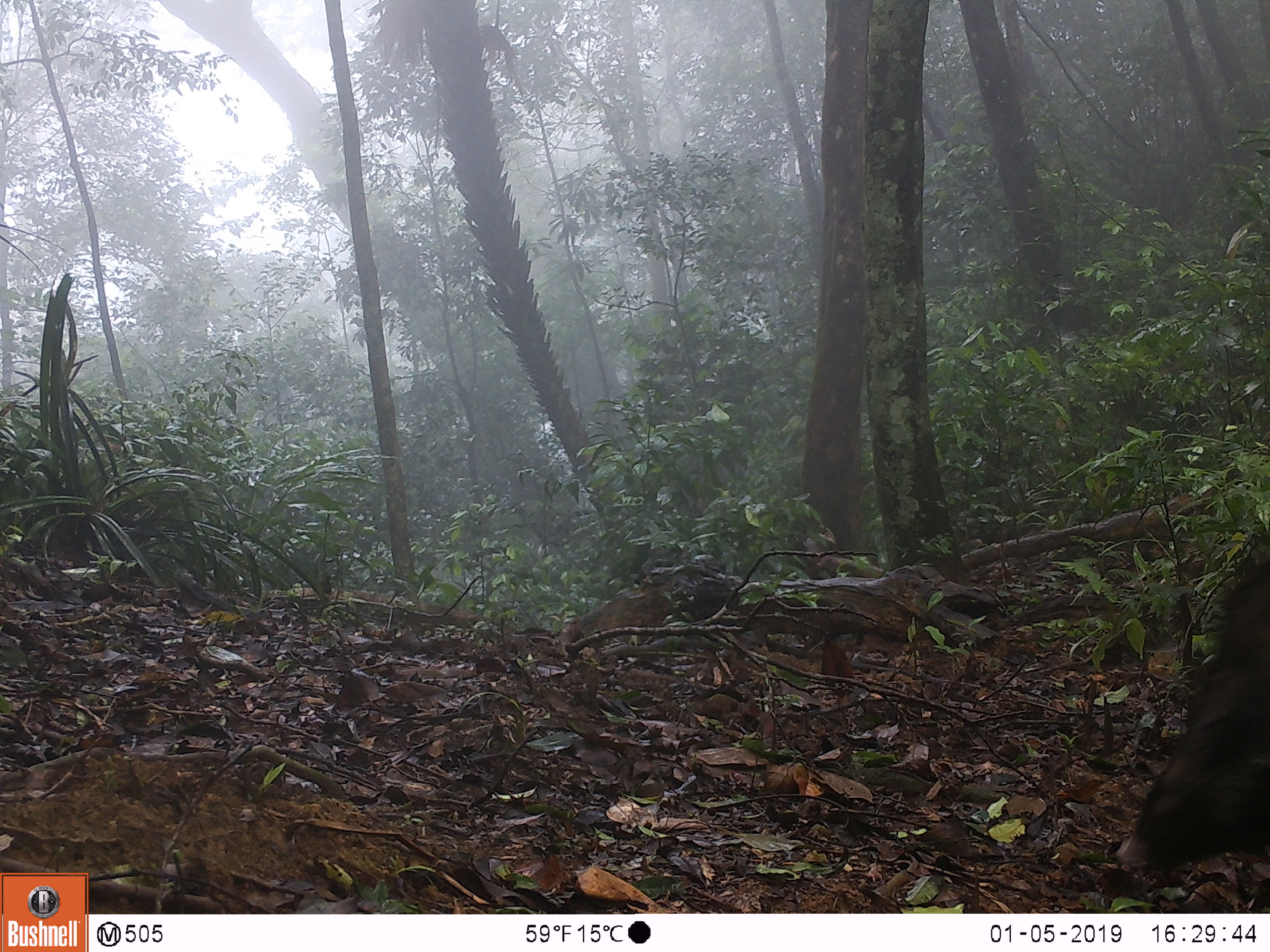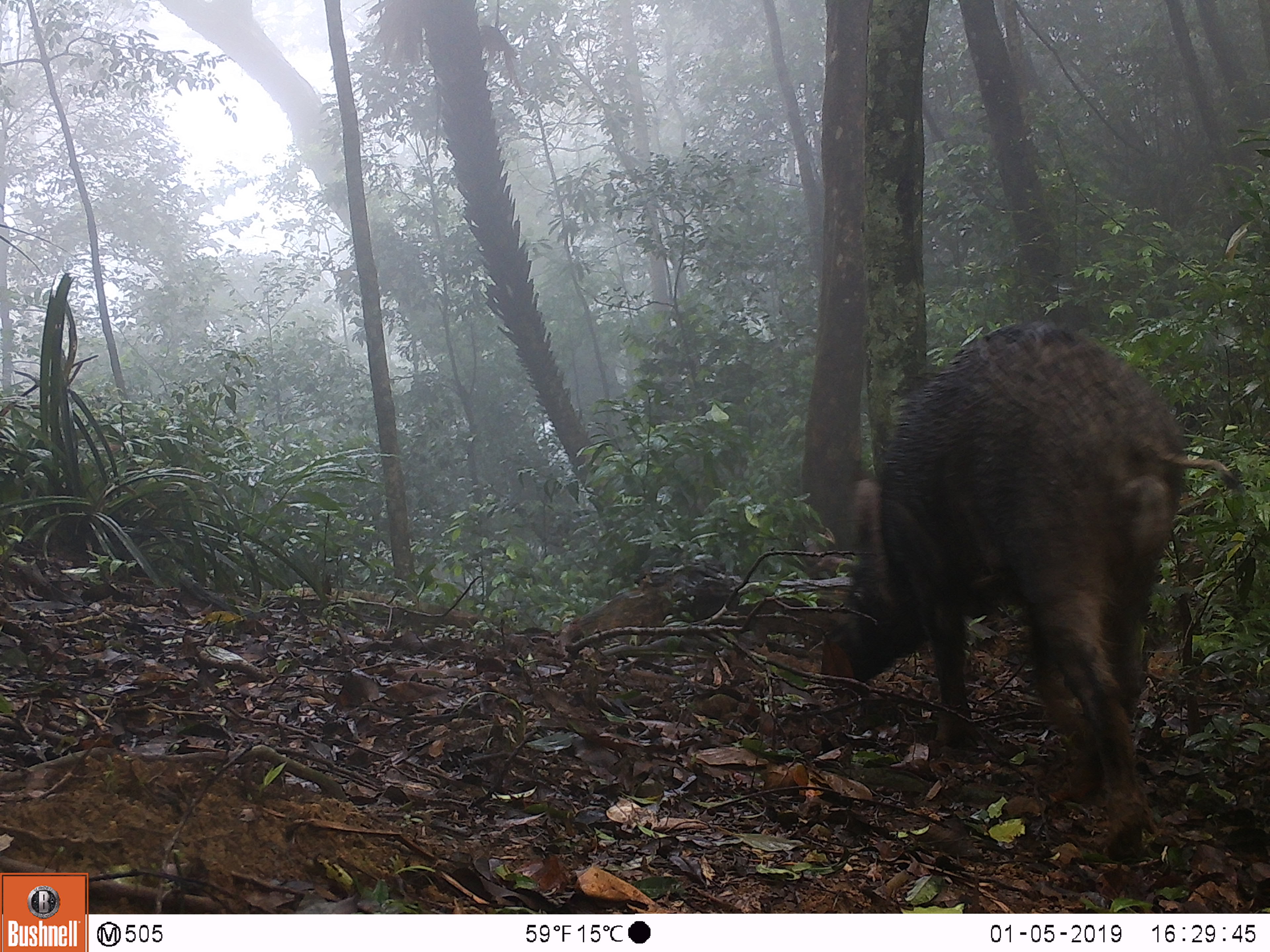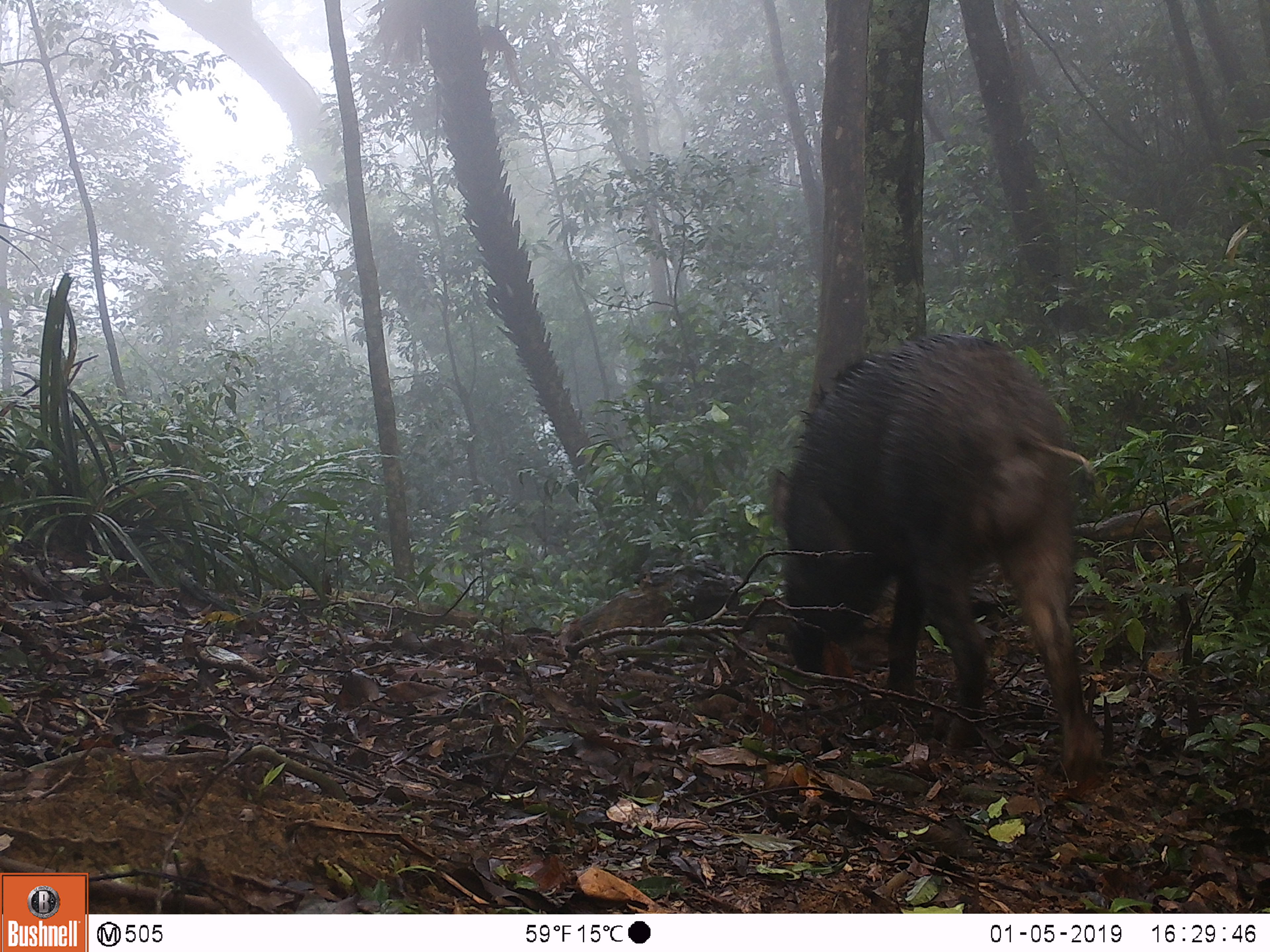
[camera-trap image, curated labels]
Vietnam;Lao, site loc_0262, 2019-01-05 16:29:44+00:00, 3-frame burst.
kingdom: Animalia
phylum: Chordata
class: Mammalia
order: Artiodactyla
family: Suidae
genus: Sus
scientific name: Sus scrofa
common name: eurasian wild pig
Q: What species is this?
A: Eurasian wild pig (Sus scrofa).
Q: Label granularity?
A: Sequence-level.